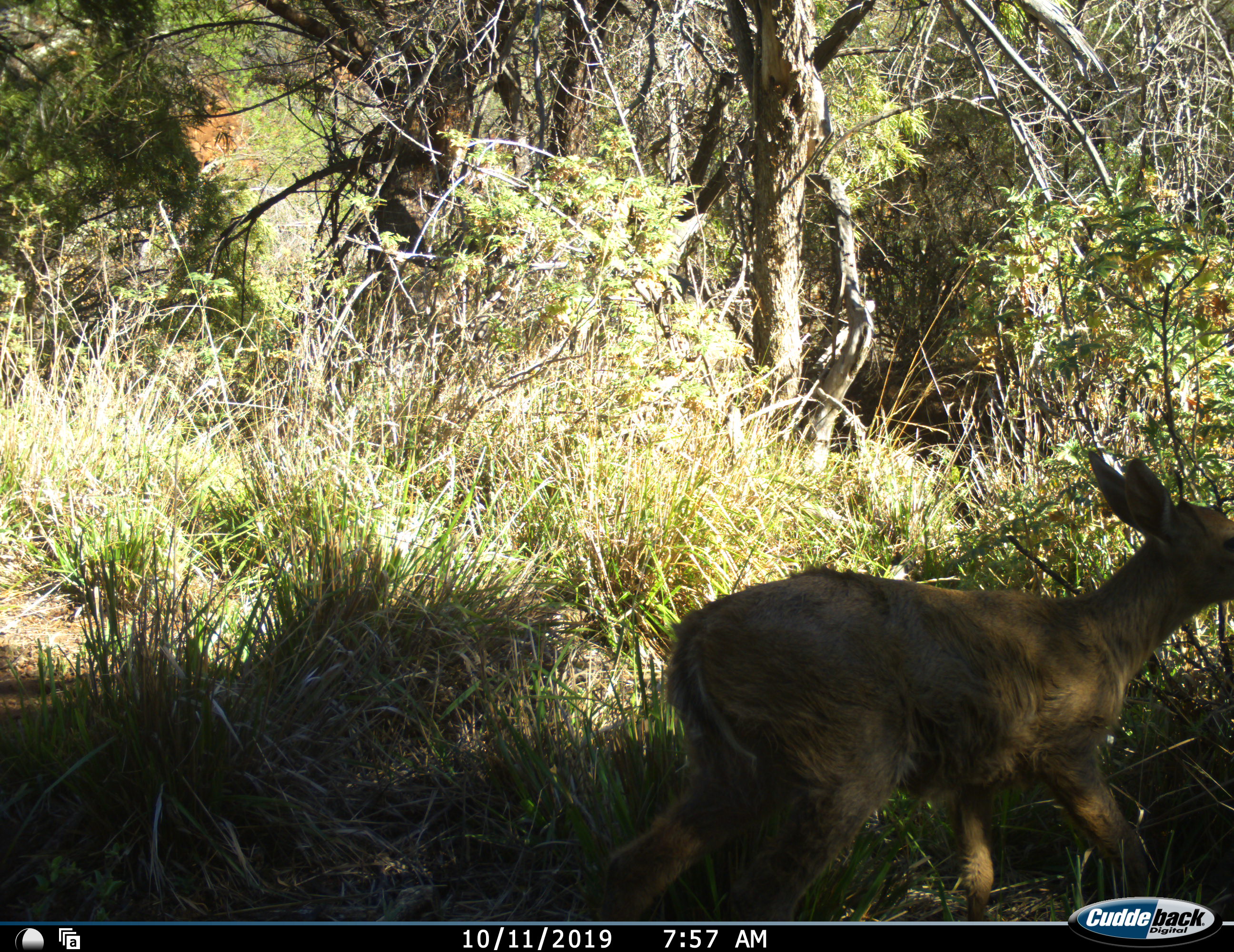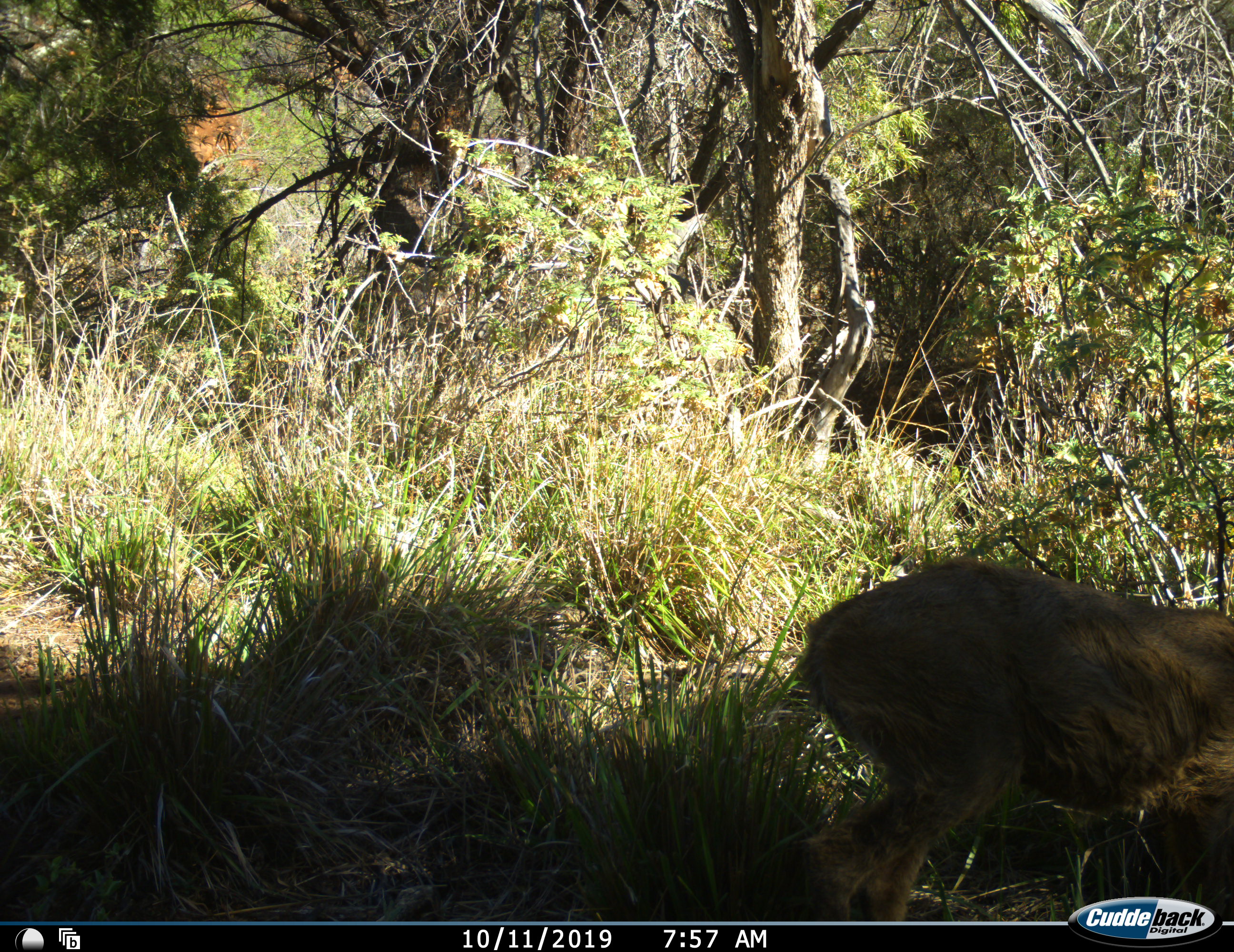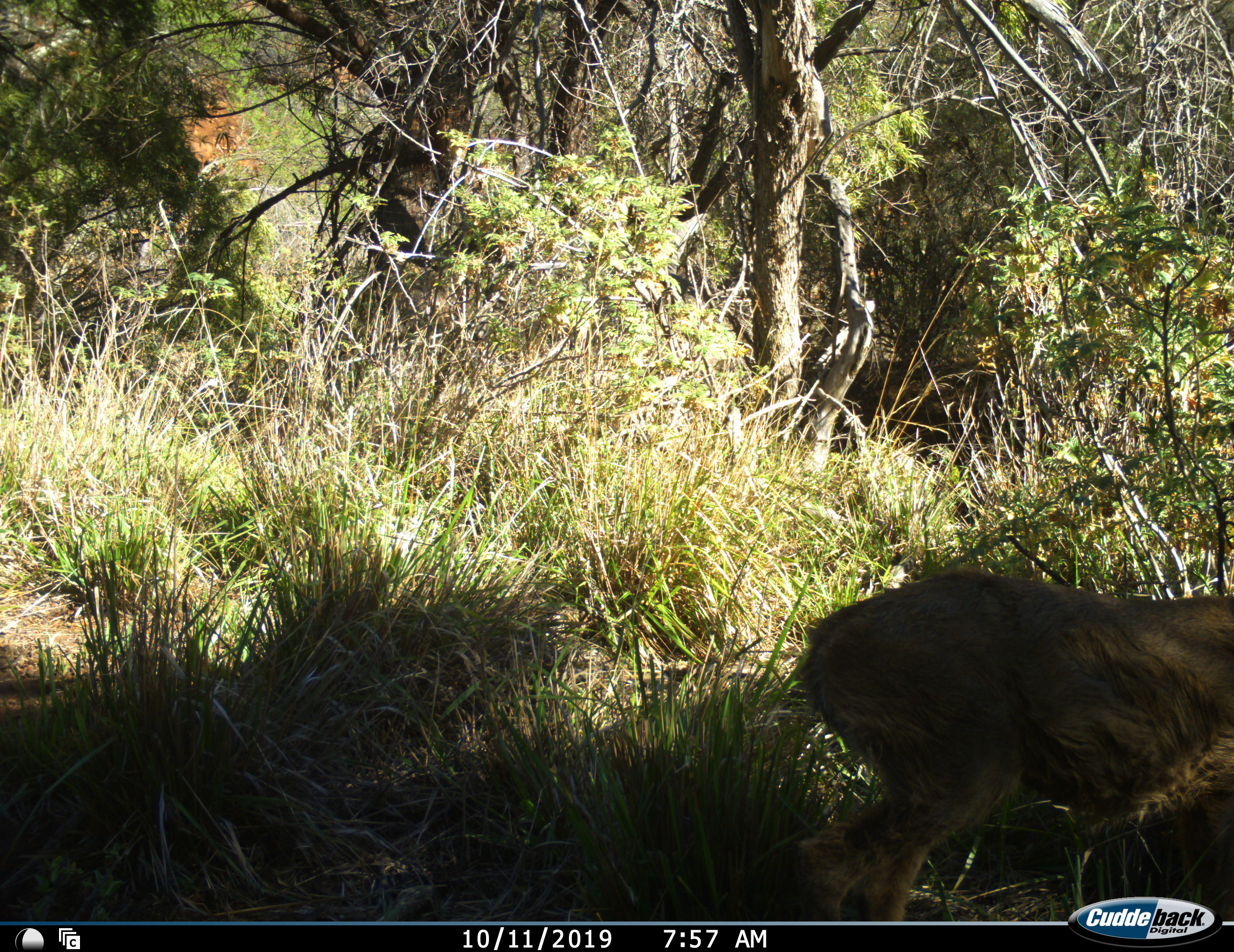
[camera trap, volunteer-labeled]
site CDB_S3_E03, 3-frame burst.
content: unidentified animal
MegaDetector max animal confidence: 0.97